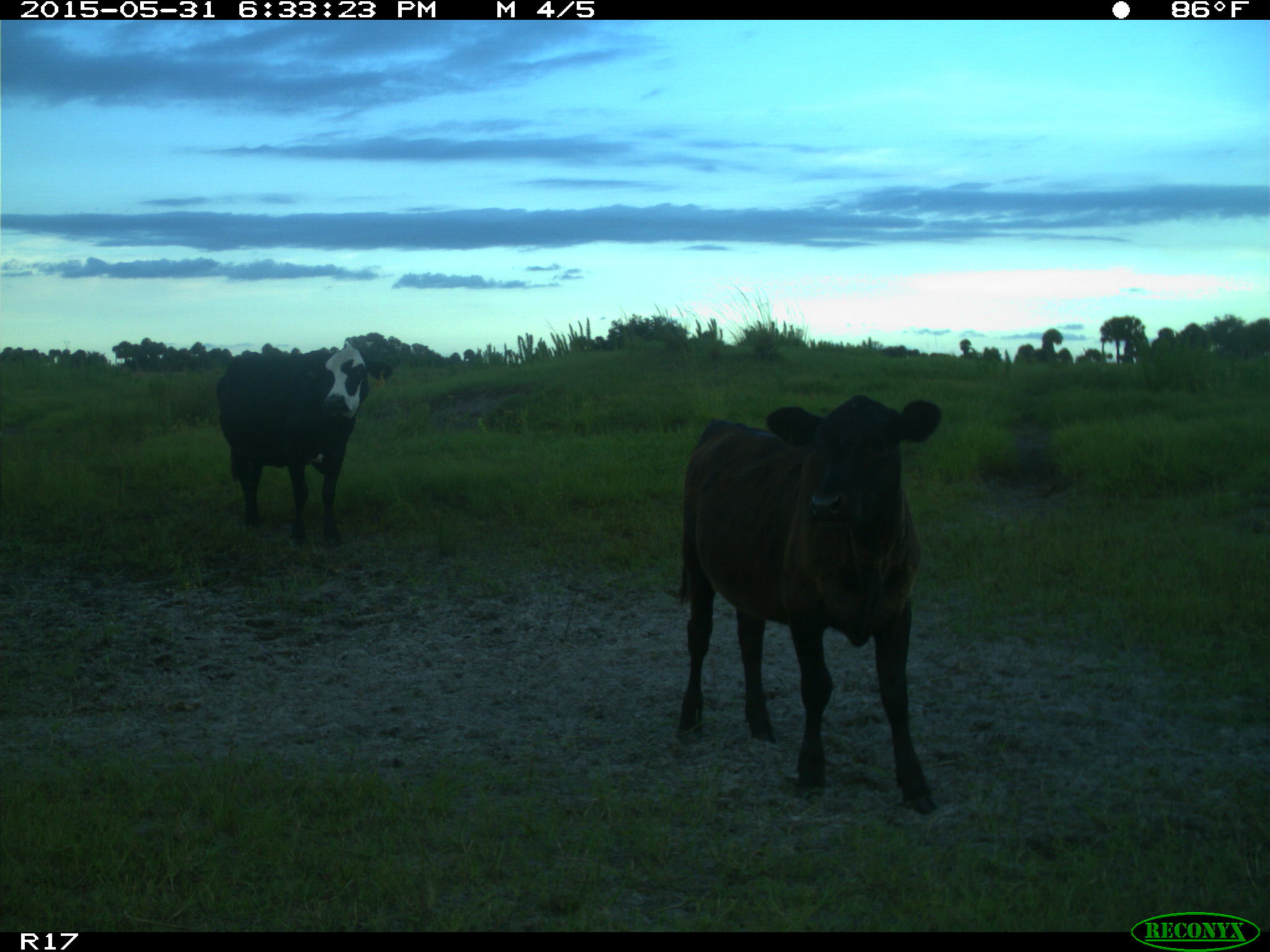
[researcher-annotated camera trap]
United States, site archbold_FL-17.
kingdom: Animalia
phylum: Chordata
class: Mammalia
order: Artiodactyla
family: Bovidae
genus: Bos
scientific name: Bos taurus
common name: domestic cow